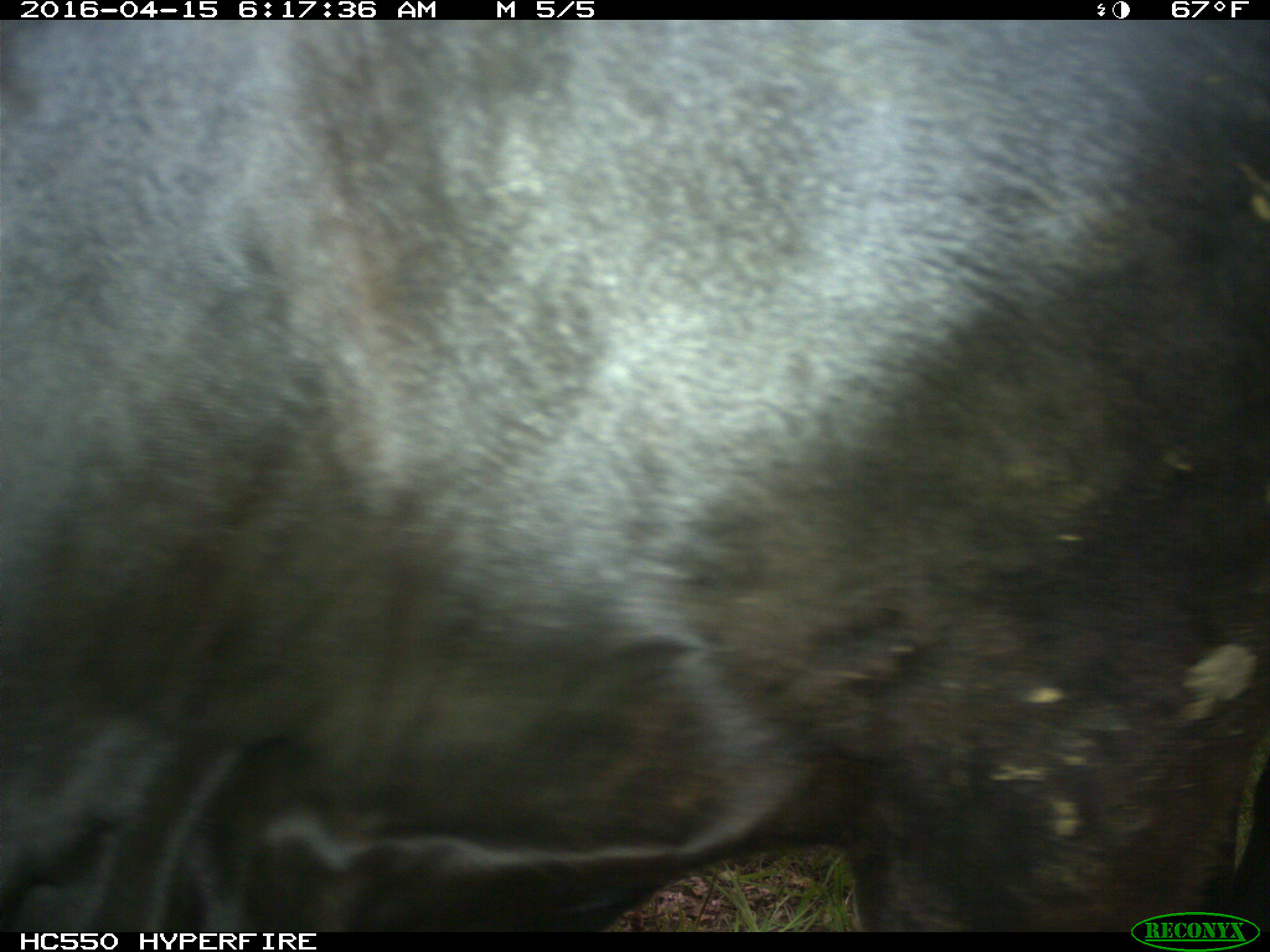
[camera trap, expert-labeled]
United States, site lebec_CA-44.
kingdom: Animalia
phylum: Chordata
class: Mammalia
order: Artiodactyla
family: Bovidae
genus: Bos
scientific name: Bos taurus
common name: domestic cow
Bos taurus (domestic cow).